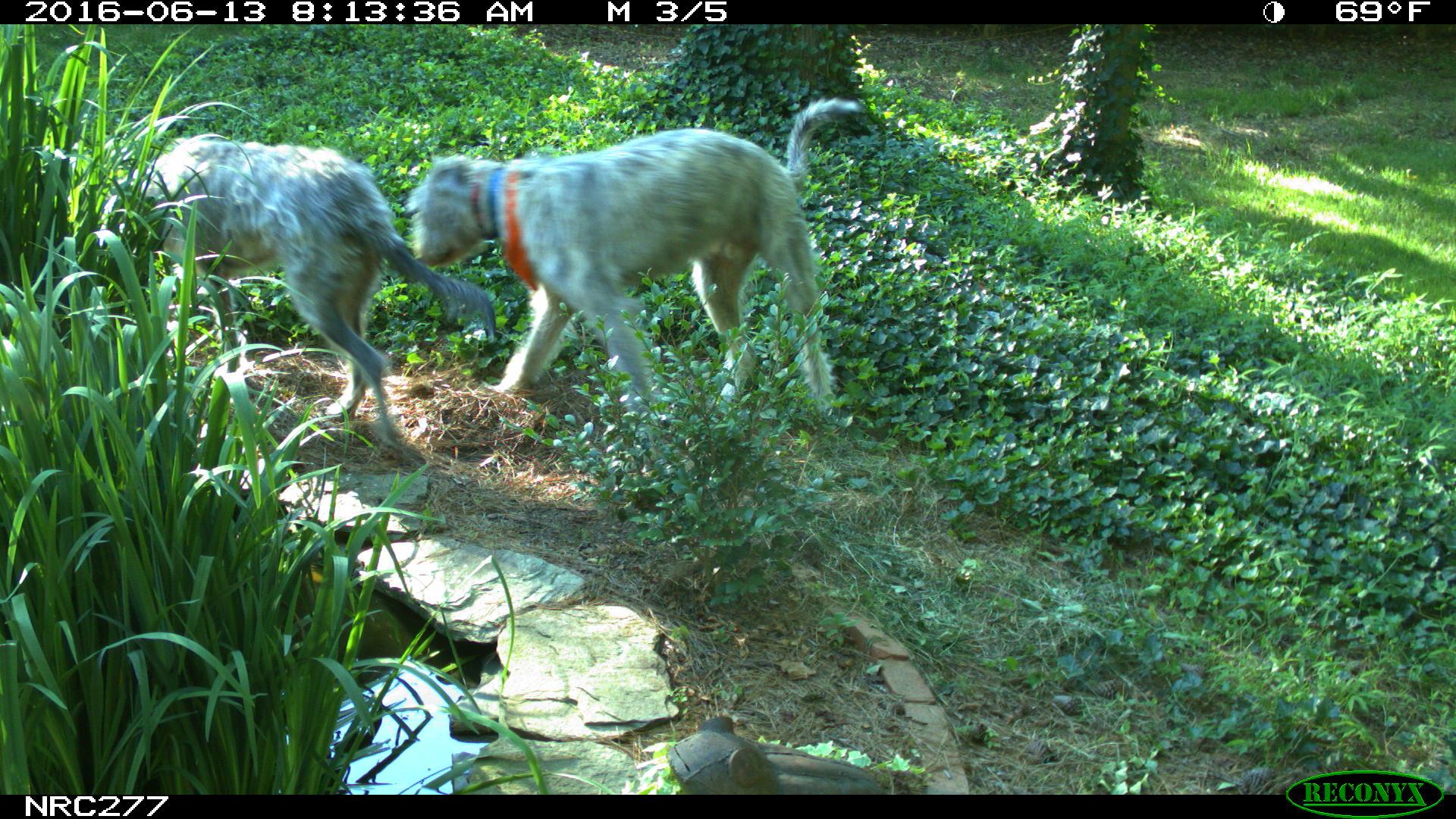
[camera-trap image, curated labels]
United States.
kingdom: Animalia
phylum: Chordata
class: Mammalia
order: Carnivora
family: Canidae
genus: Canis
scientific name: Canis familiaris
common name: domestic dog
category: Dog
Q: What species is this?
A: Dog (domestic dog) (Canis familiaris).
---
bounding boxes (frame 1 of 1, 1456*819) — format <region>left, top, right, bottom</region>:
Dog: <region>410, 81, 869, 440</region>; <region>134, 119, 497, 450</region>